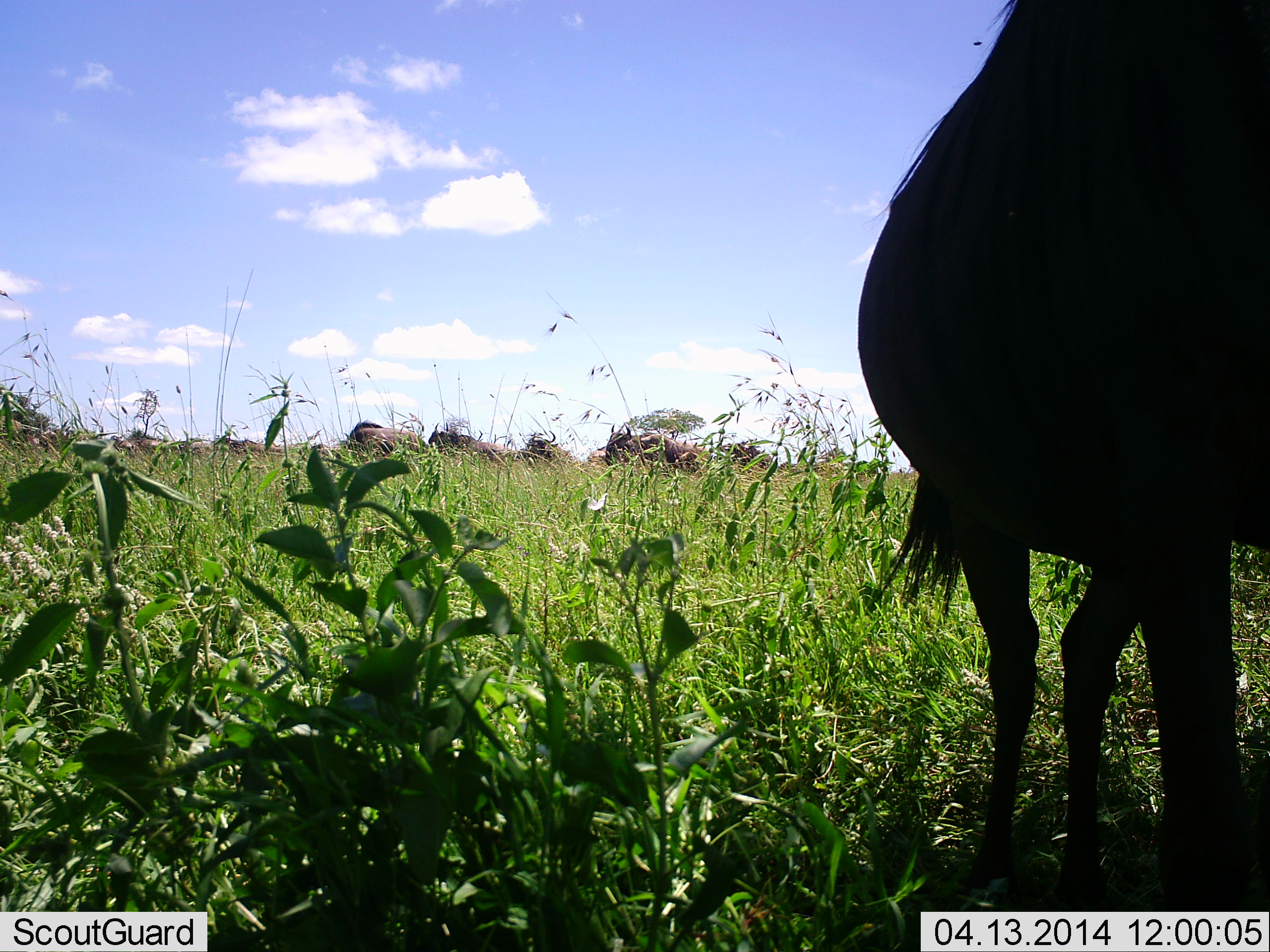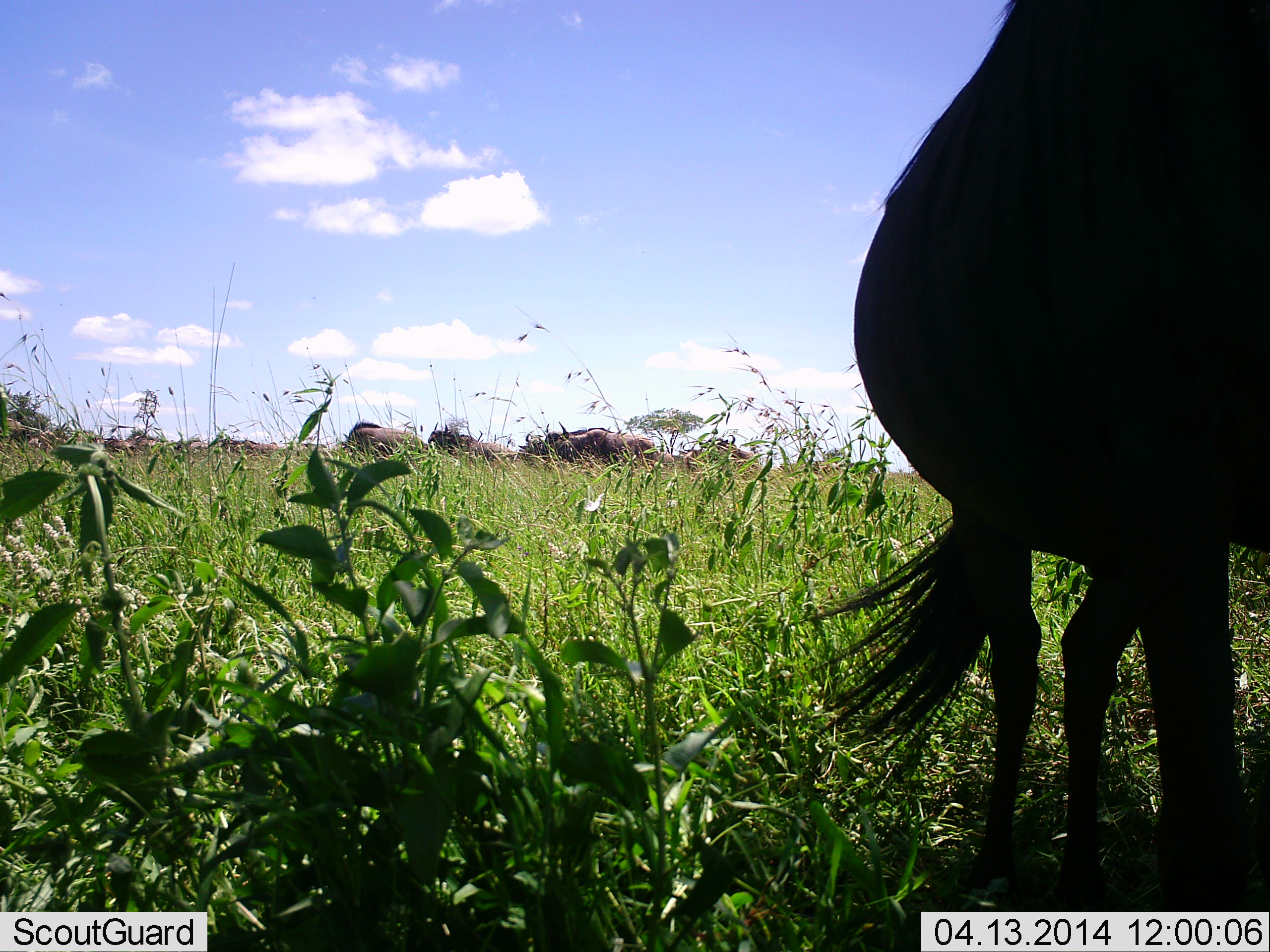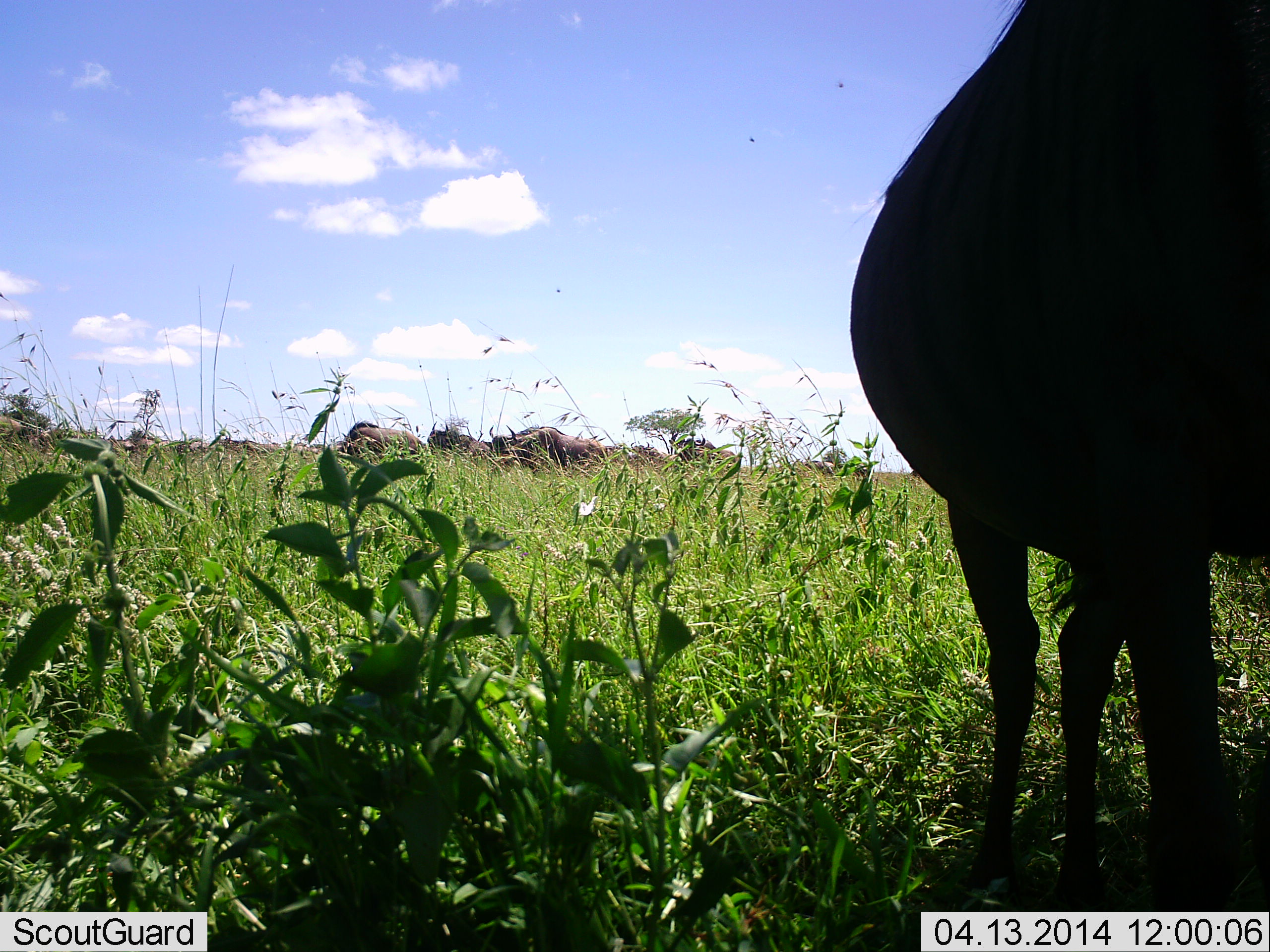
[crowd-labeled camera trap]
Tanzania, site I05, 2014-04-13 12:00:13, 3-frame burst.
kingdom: Animalia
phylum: Chordata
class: Mammalia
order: Artiodactyla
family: Bovidae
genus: Connochaetes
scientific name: Connochaetes taurinus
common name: blue wildebeest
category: wildebeest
Wildebeest (blue wildebeest) (Connochaetes taurinus), count 9. Behavior (volunteer vote fractions): standing 90%, resting 10%, moving 70%, interacting 10%. Young present (vote fraction): 0%. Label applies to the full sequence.